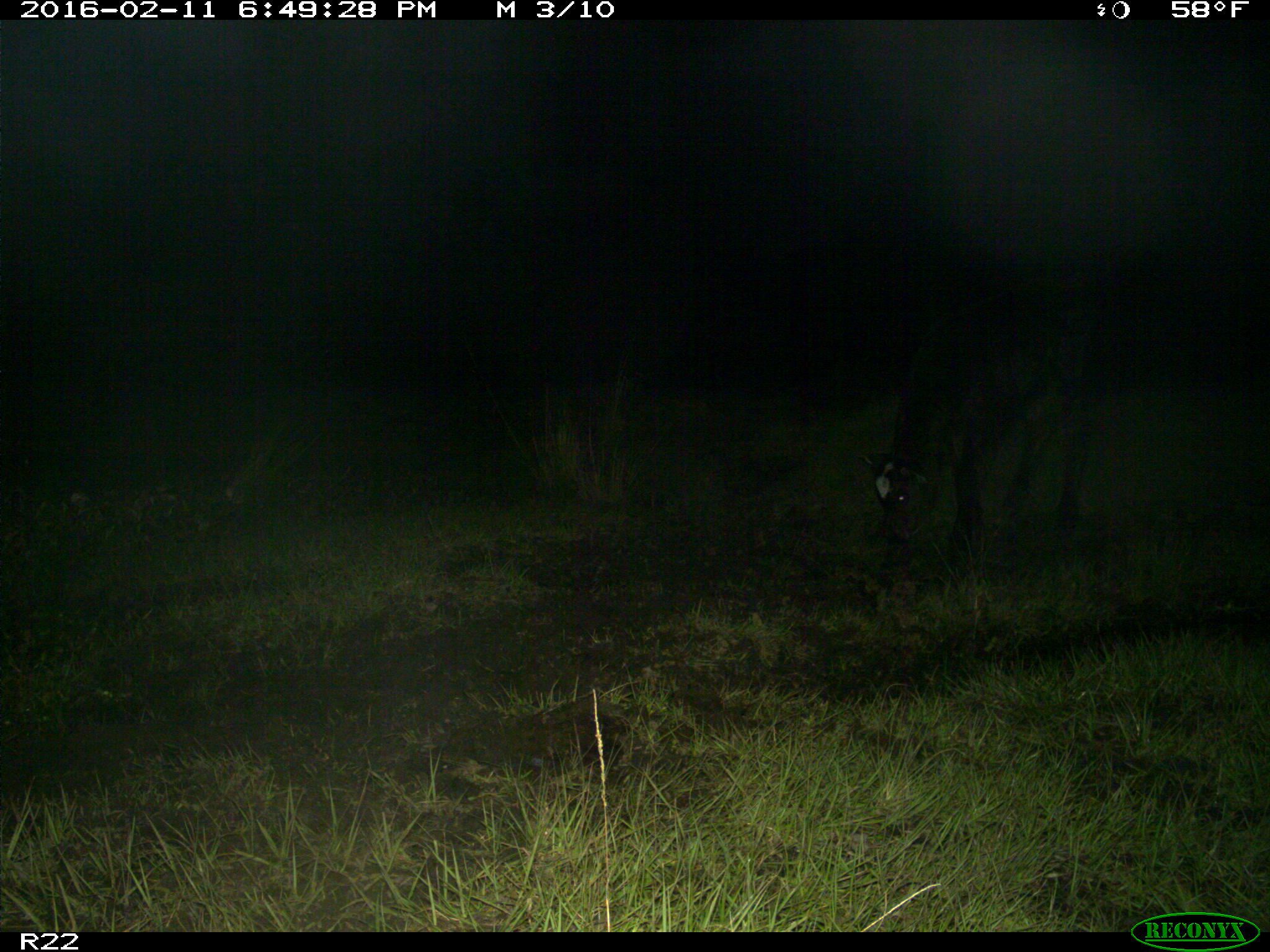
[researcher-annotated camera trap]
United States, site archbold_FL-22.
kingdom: Animalia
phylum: Chordata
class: Mammalia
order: Artiodactyla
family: Bovidae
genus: Bos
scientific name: Bos taurus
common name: domestic cow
Bos taurus (domestic cow).